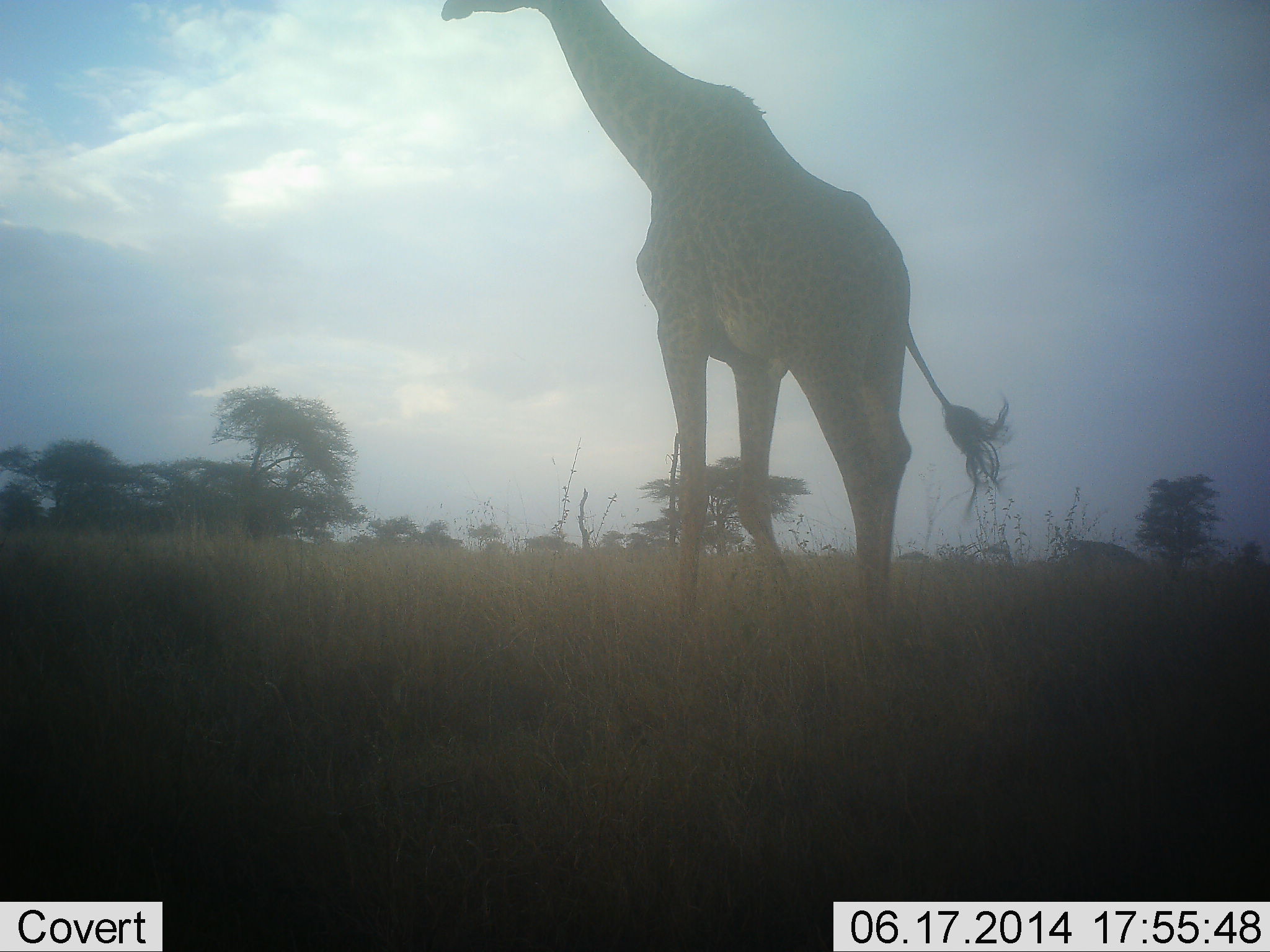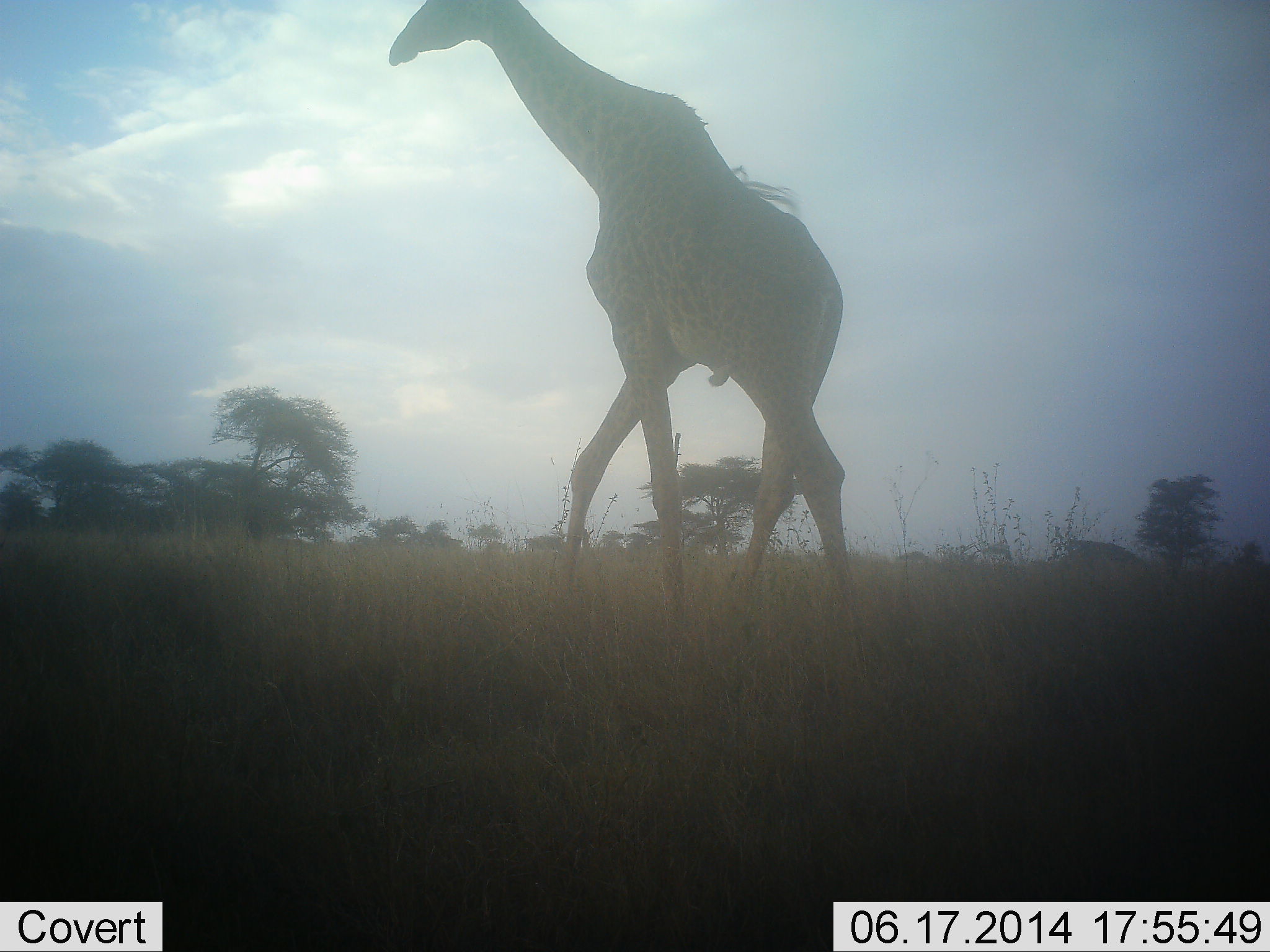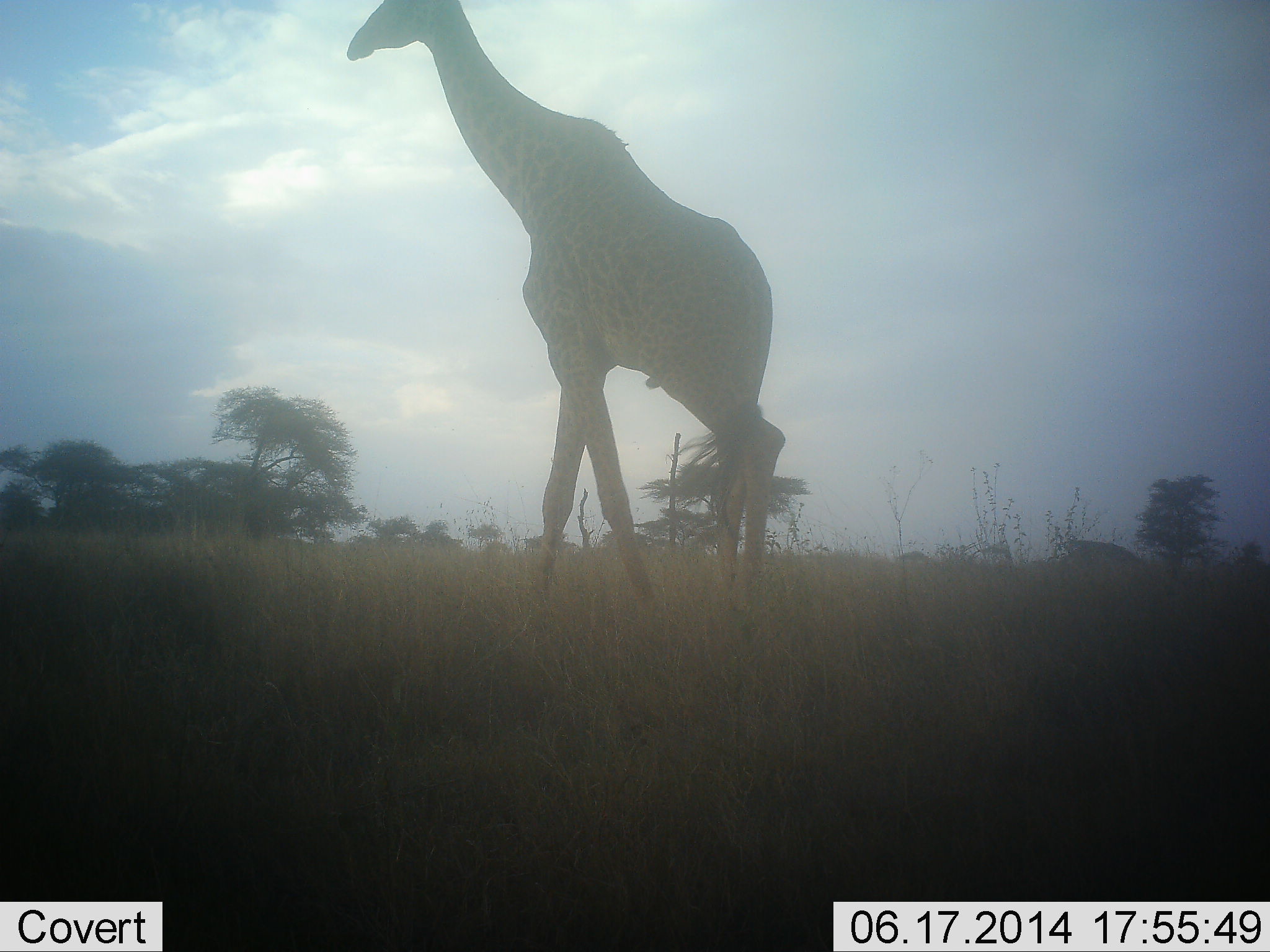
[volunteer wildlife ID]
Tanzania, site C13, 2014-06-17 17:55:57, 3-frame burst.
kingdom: Animalia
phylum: Chordata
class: Mammalia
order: Artiodactyla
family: Giraffidae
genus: Giraffa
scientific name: Giraffa camelopardalis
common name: giraffe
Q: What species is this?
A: Giraffe (Giraffa camelopardalis).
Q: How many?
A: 1.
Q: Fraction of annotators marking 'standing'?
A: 10%.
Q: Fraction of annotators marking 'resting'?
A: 0%.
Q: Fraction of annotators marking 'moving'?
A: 100%.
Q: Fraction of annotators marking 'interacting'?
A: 0%.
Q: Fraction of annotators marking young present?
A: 0%.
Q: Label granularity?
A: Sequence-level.